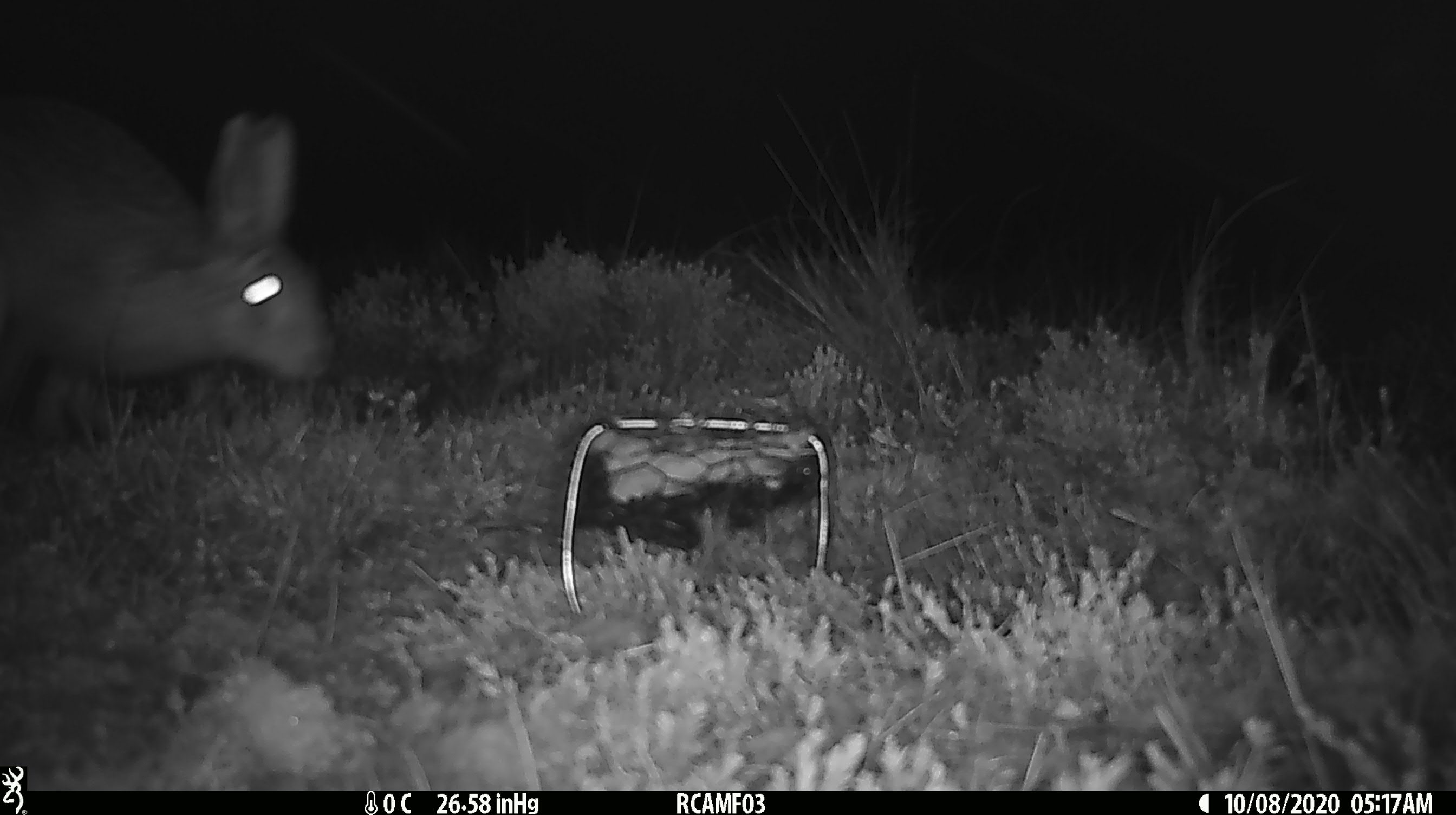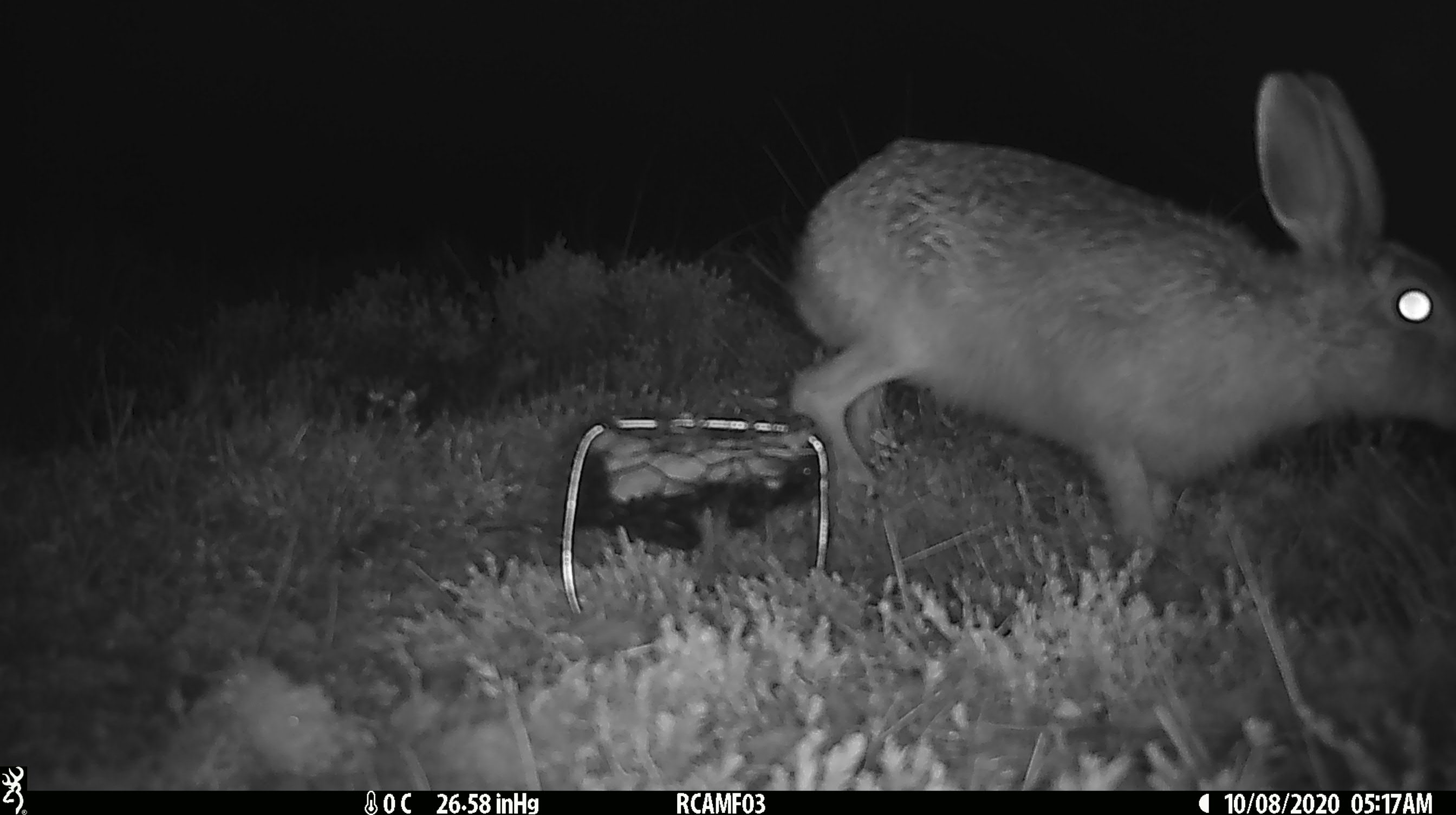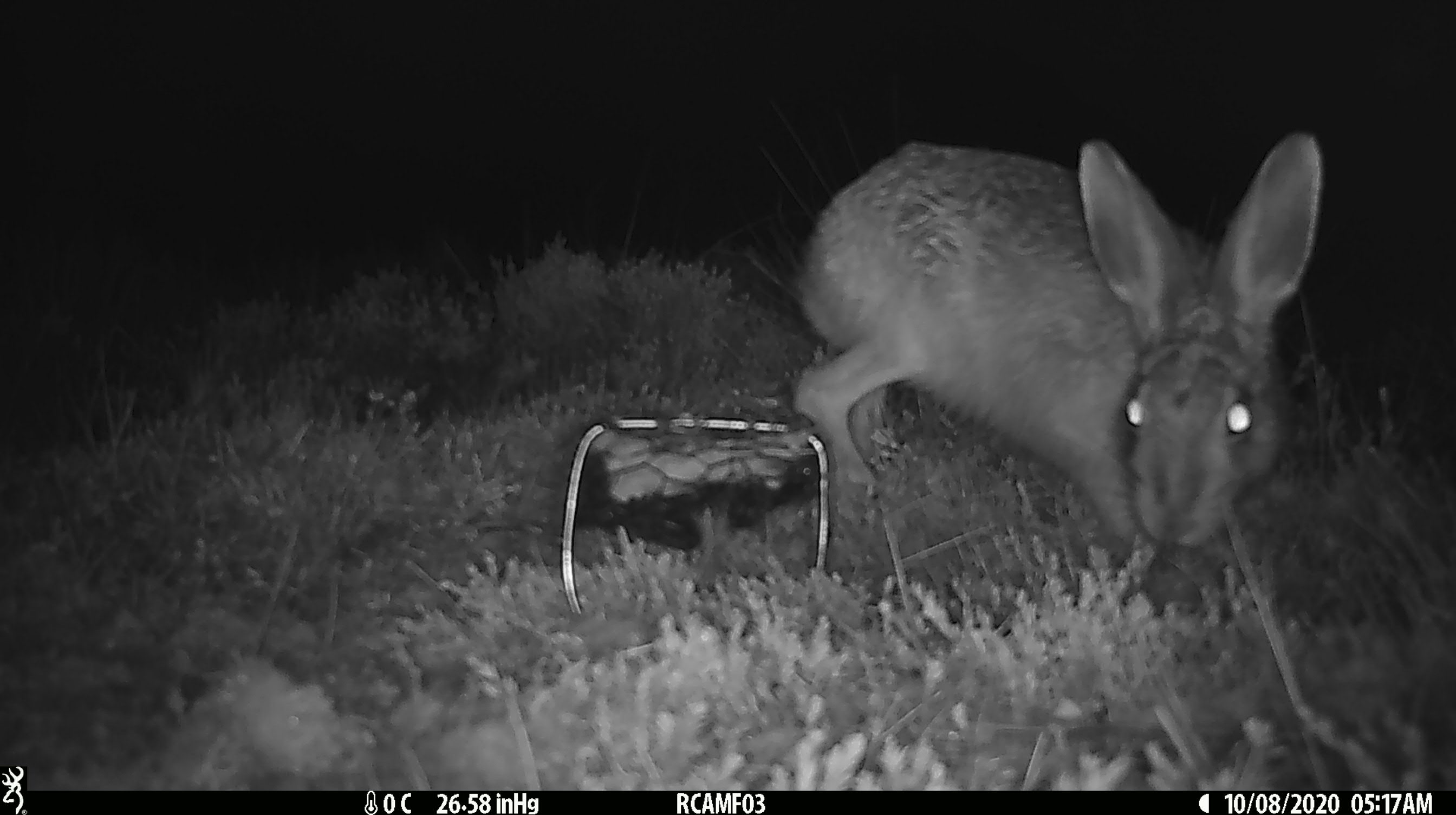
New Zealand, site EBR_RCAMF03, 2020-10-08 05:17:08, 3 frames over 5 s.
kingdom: Animalia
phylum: Chordata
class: Mammalia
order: Lagomorpha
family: Leporidae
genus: Lepus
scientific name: Lepus europaeus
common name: brown hare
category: hare